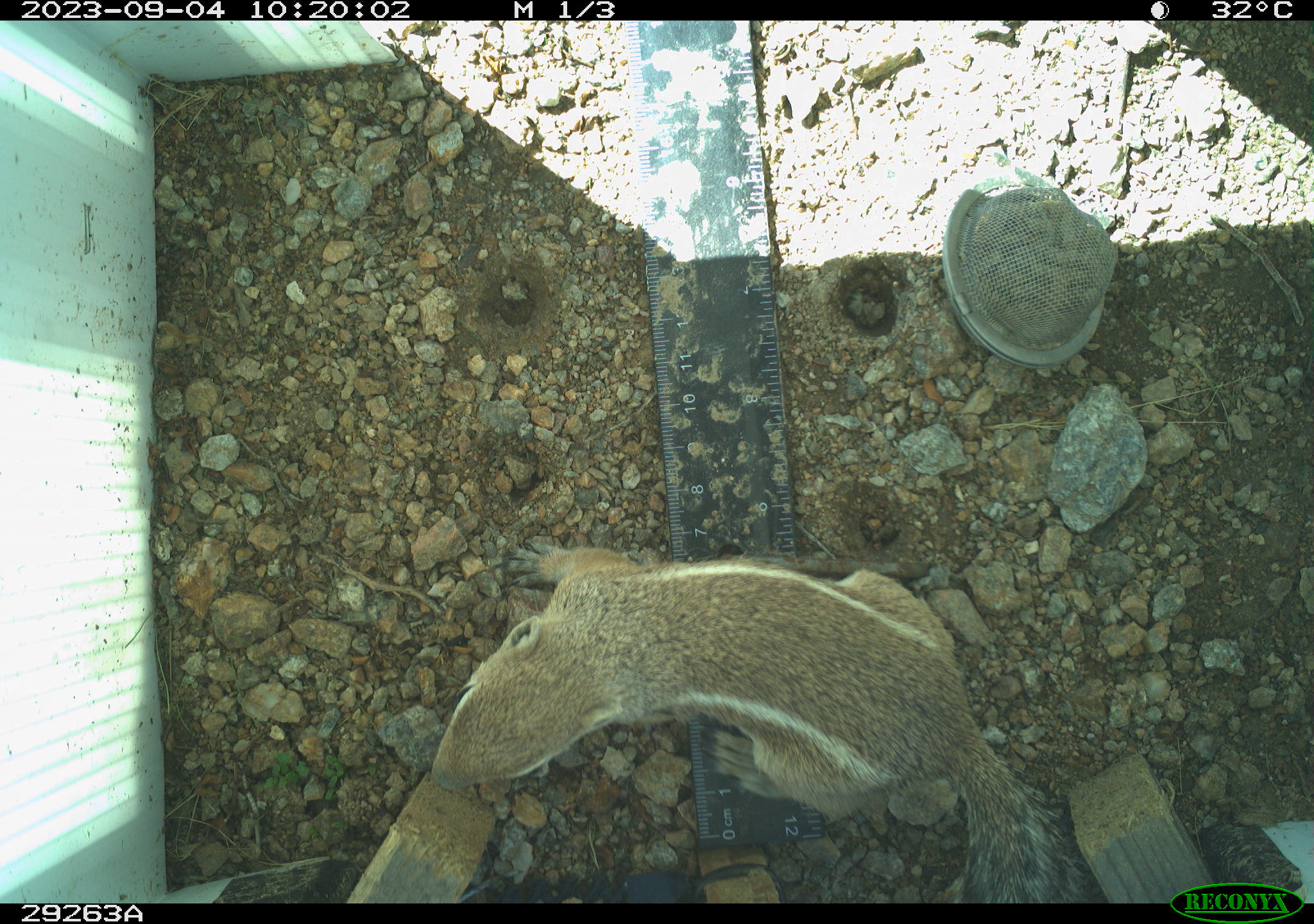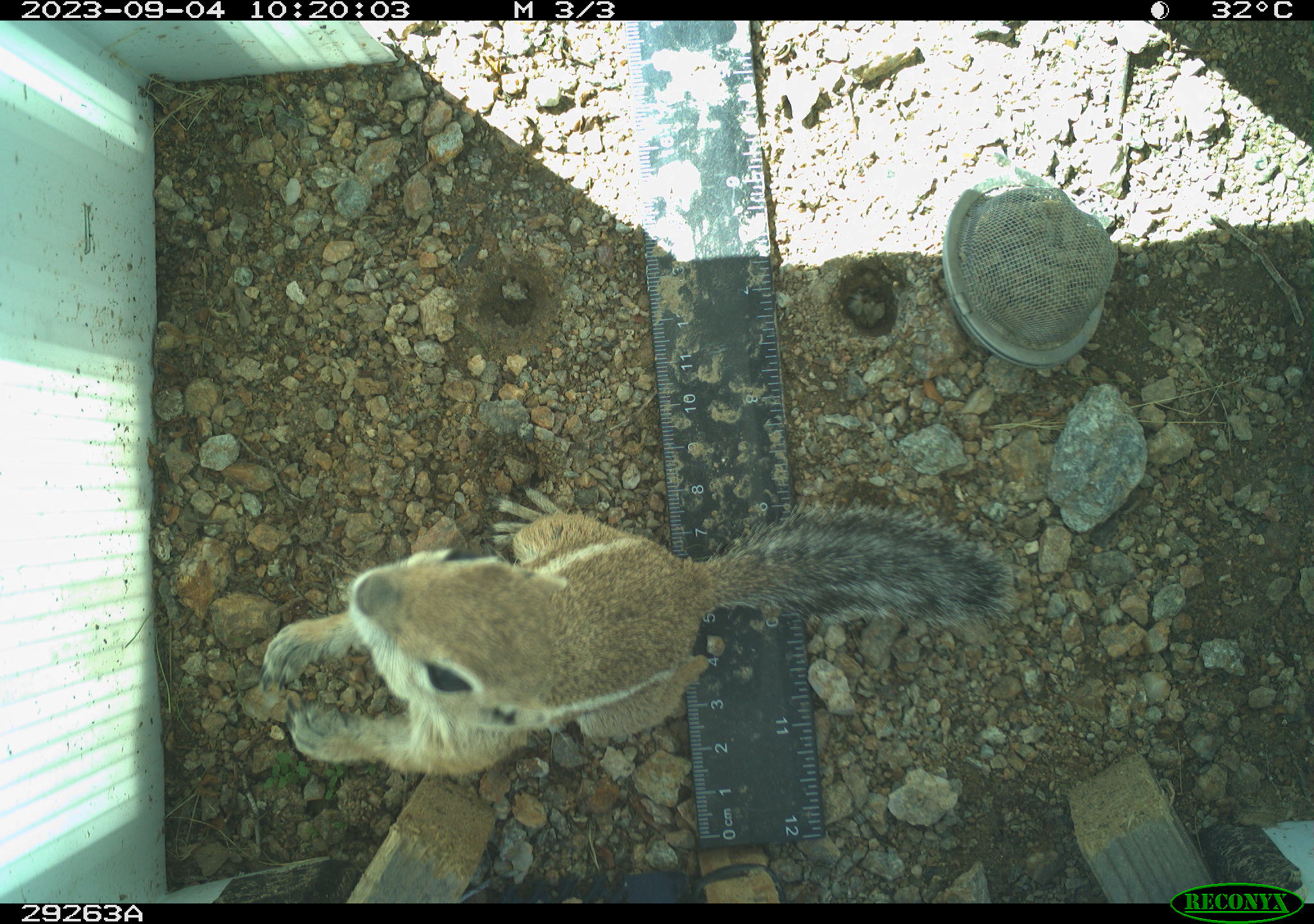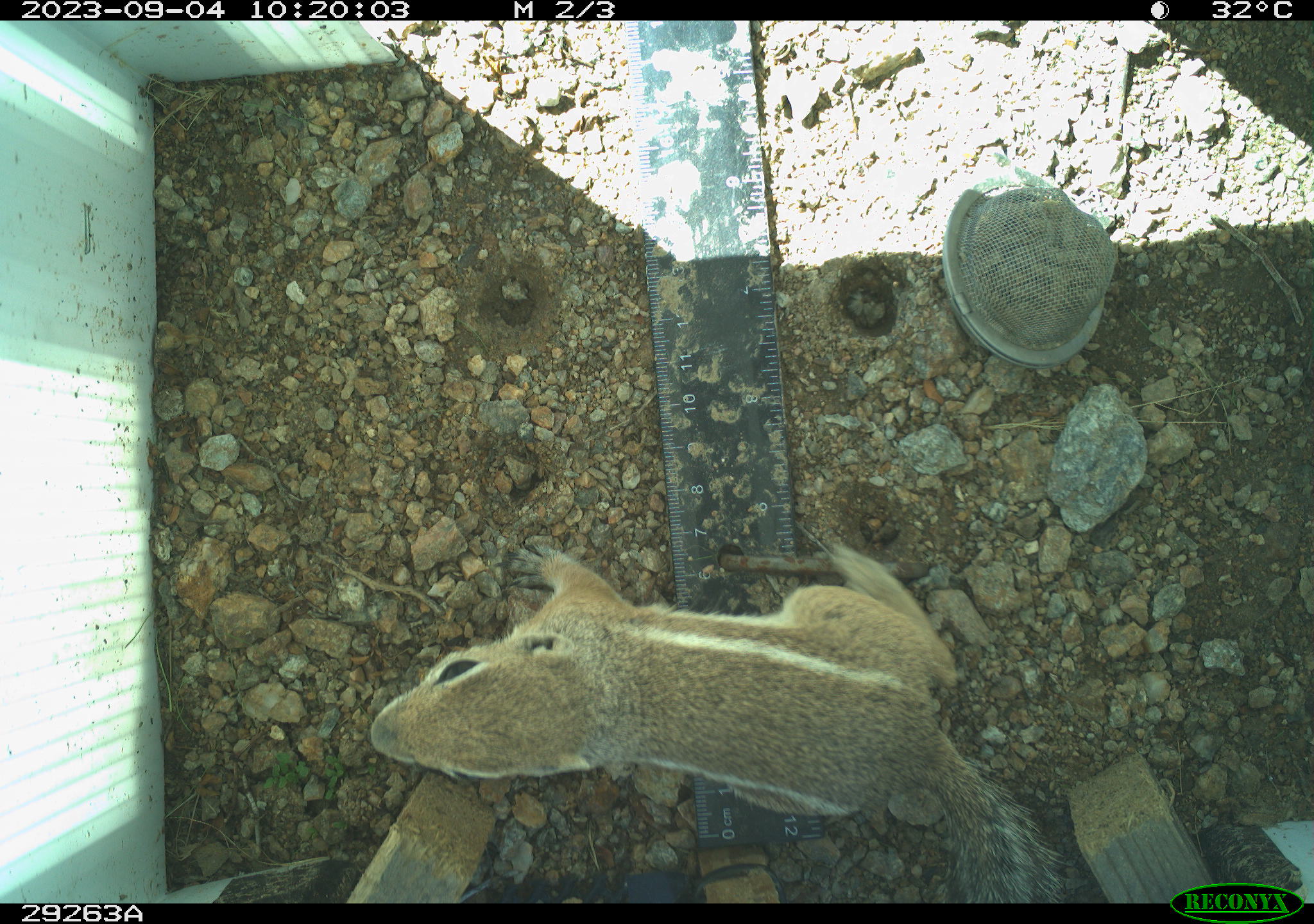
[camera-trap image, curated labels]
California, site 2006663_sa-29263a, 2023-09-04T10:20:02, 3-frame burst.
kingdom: Animalia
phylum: Chordata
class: Mammalia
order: Rodentia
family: Sciuridae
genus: Ammospermophilus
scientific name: Ammospermophilus leucurus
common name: white-tailed antelope squirrel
White-tailed antelope squirrel (Ammospermophilus leucurus).